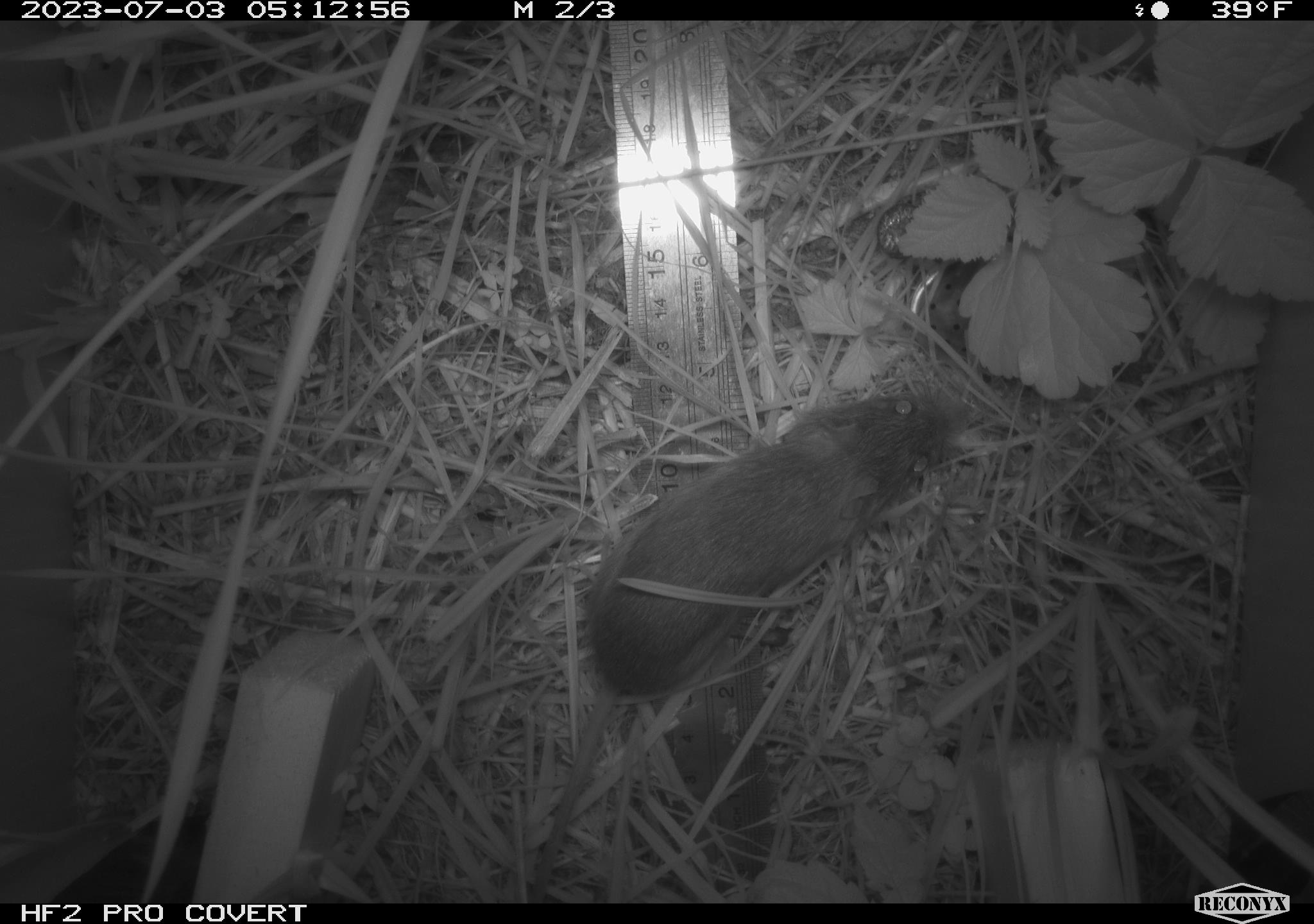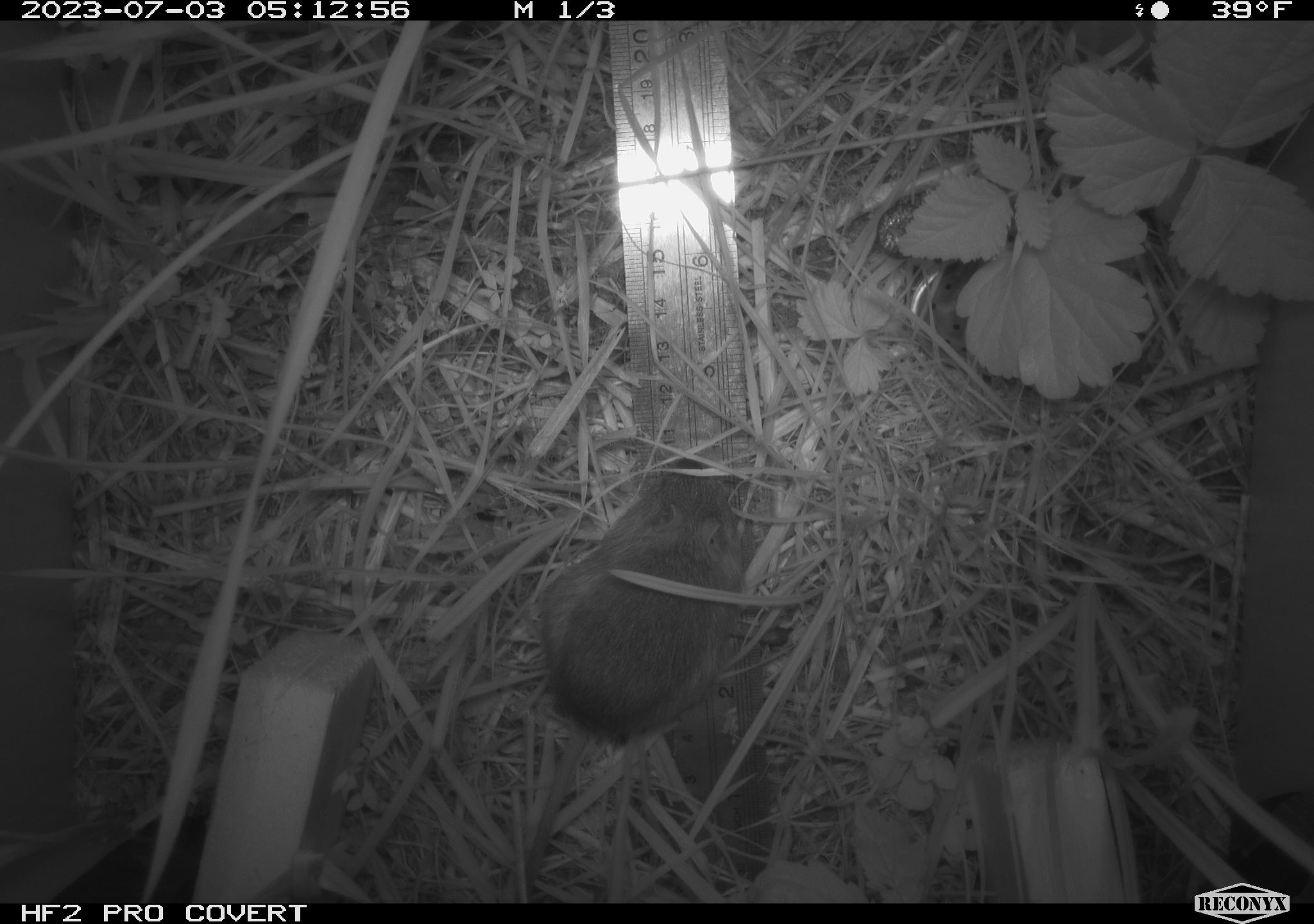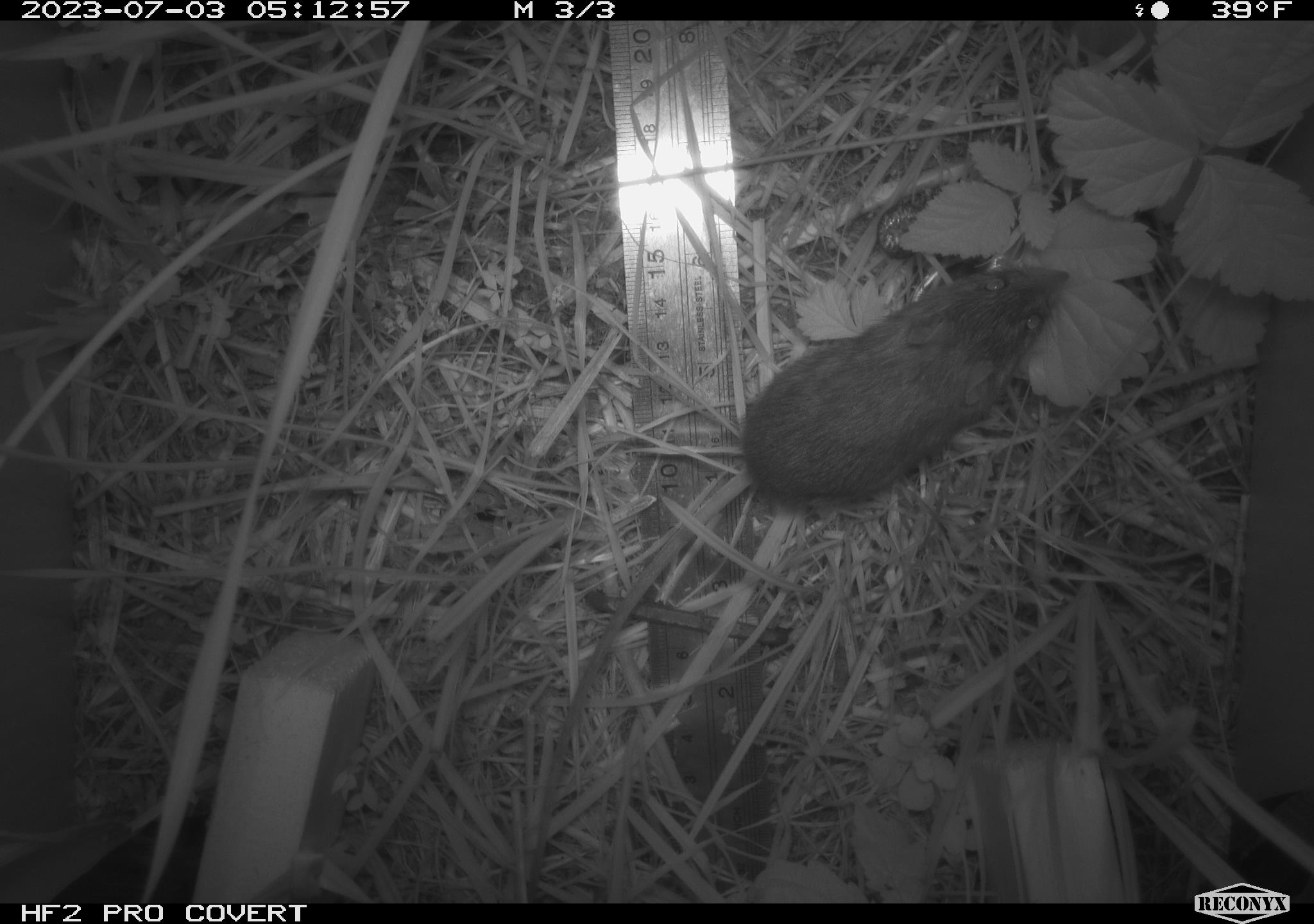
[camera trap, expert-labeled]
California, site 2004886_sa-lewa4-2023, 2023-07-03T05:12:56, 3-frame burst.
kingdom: Animalia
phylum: Chordata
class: Mammalia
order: Rodentia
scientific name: Rodentia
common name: mouse species